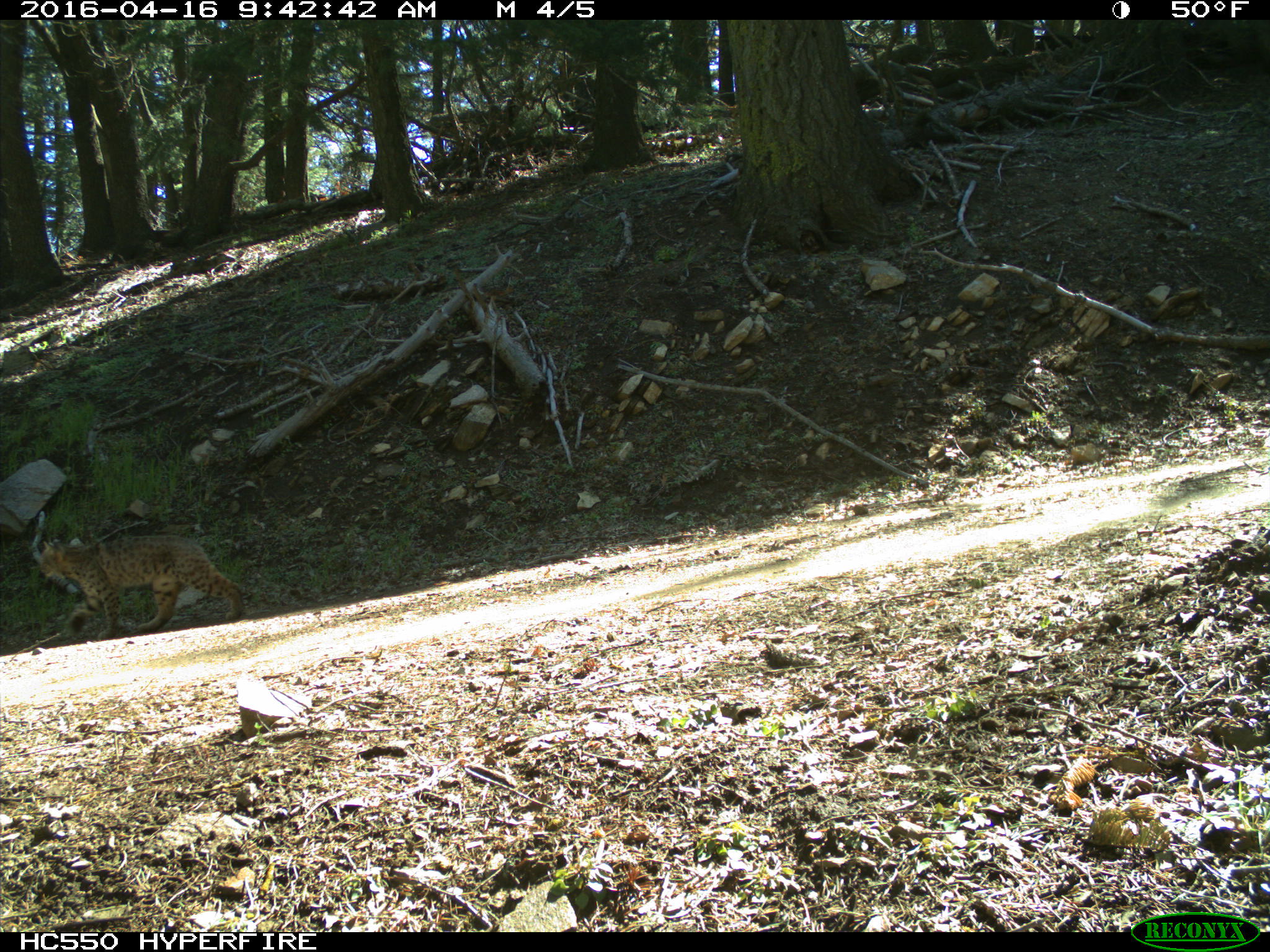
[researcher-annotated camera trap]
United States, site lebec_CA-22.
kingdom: Animalia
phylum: Chordata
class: Mammalia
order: Carnivora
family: Felidae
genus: Lynx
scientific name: Lynx rufus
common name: bobcat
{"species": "Lynx rufus (bobcat)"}